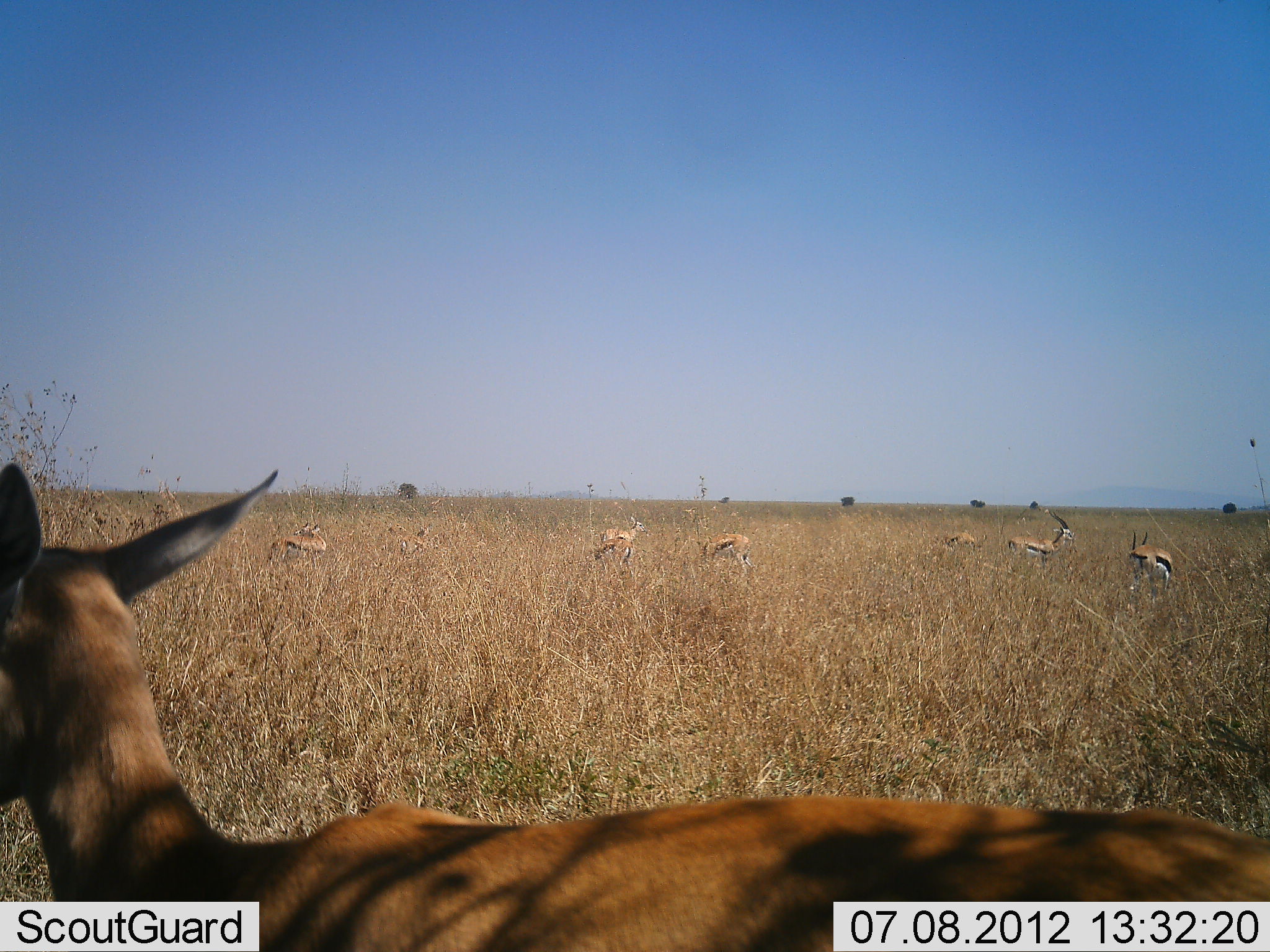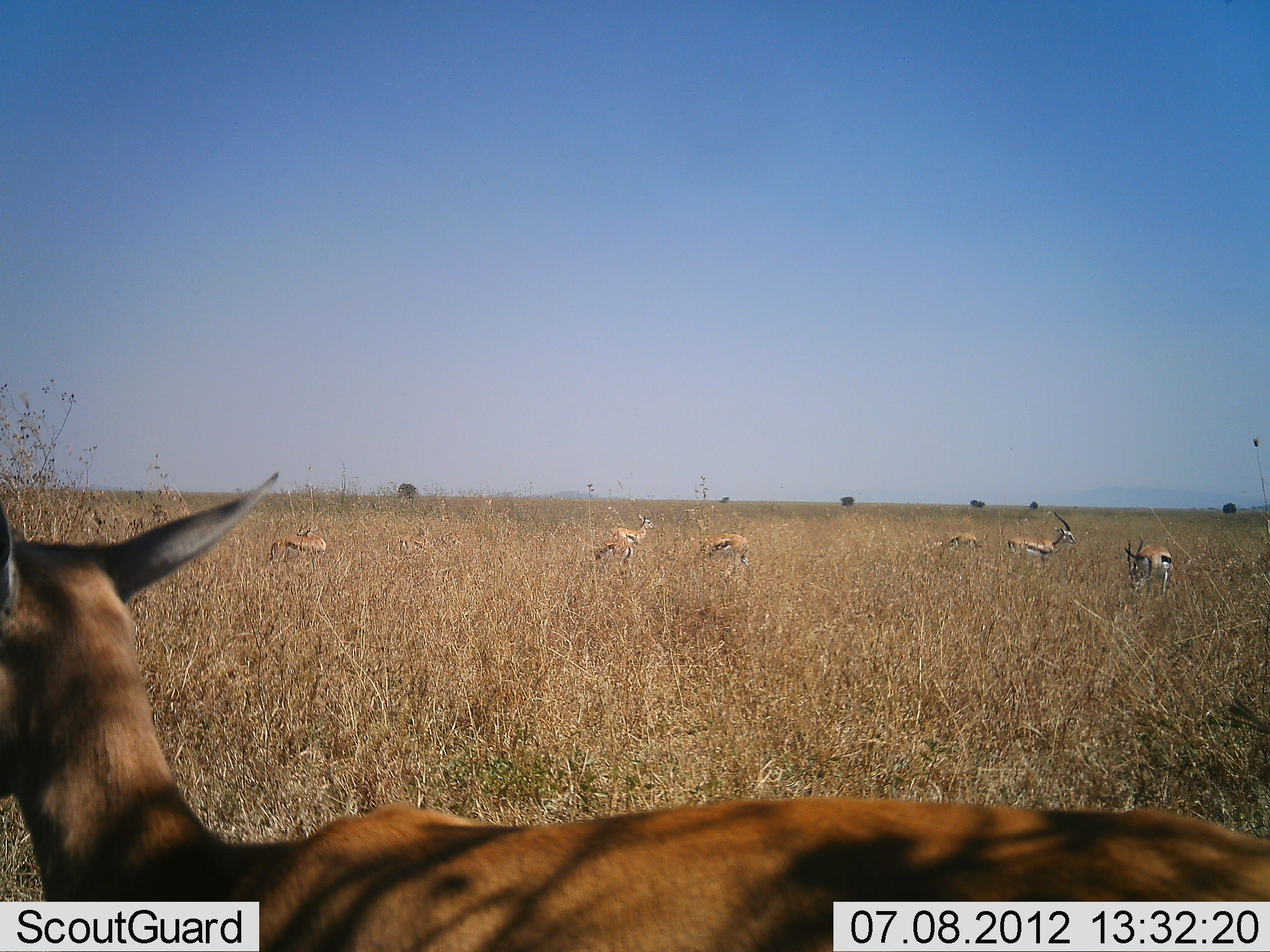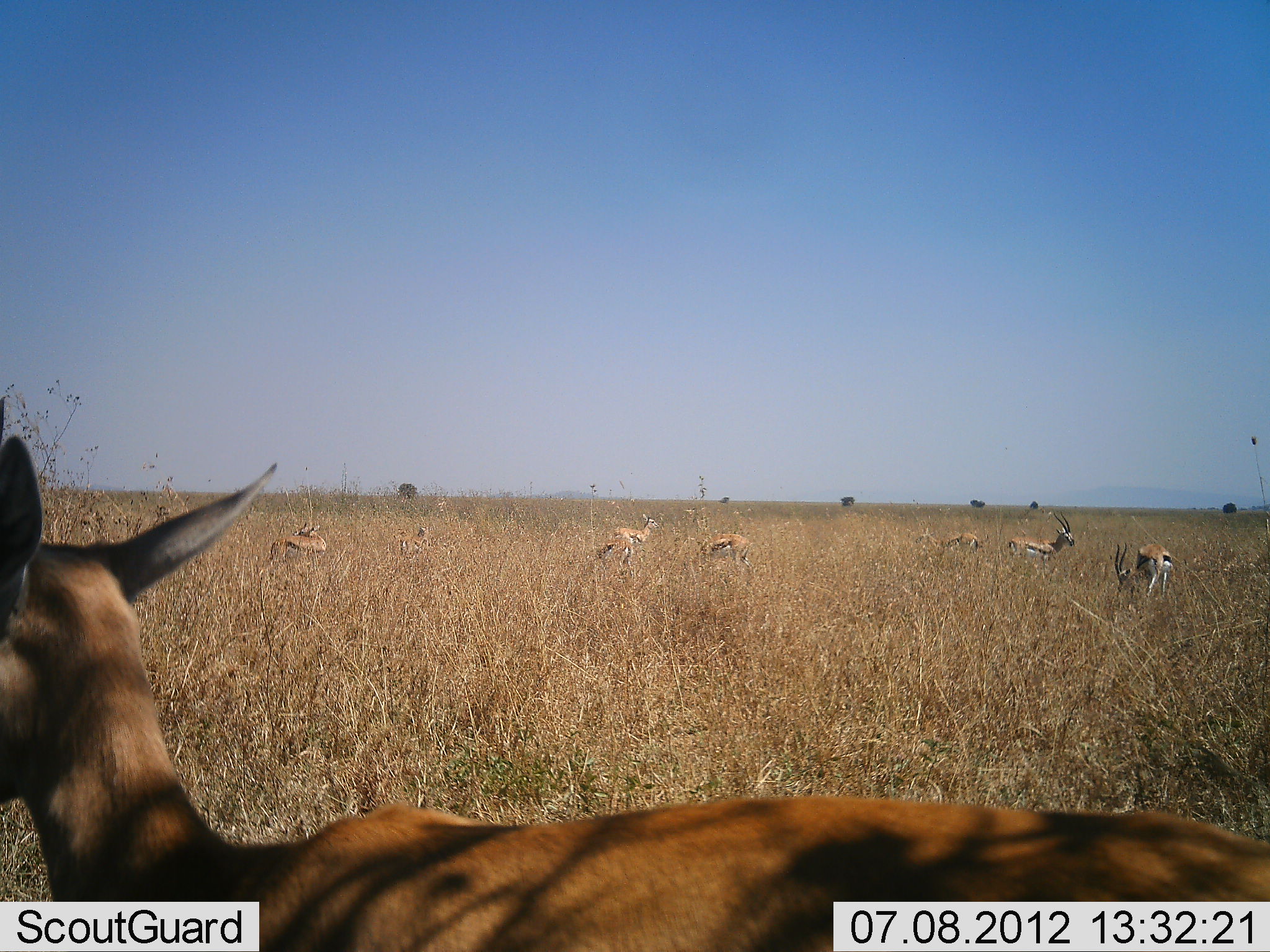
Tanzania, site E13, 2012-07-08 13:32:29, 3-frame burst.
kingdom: Animalia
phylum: Chordata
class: Mammalia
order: Artiodactyla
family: Bovidae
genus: Eudorcas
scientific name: Eudorcas thomsonii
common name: thomson's gazelle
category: gazellethomsons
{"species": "gazellethomsons (thomson's gazelle) (Eudorcas thomsonii)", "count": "7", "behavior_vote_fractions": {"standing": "92%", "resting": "0%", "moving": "8%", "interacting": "0%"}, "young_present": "0%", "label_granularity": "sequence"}